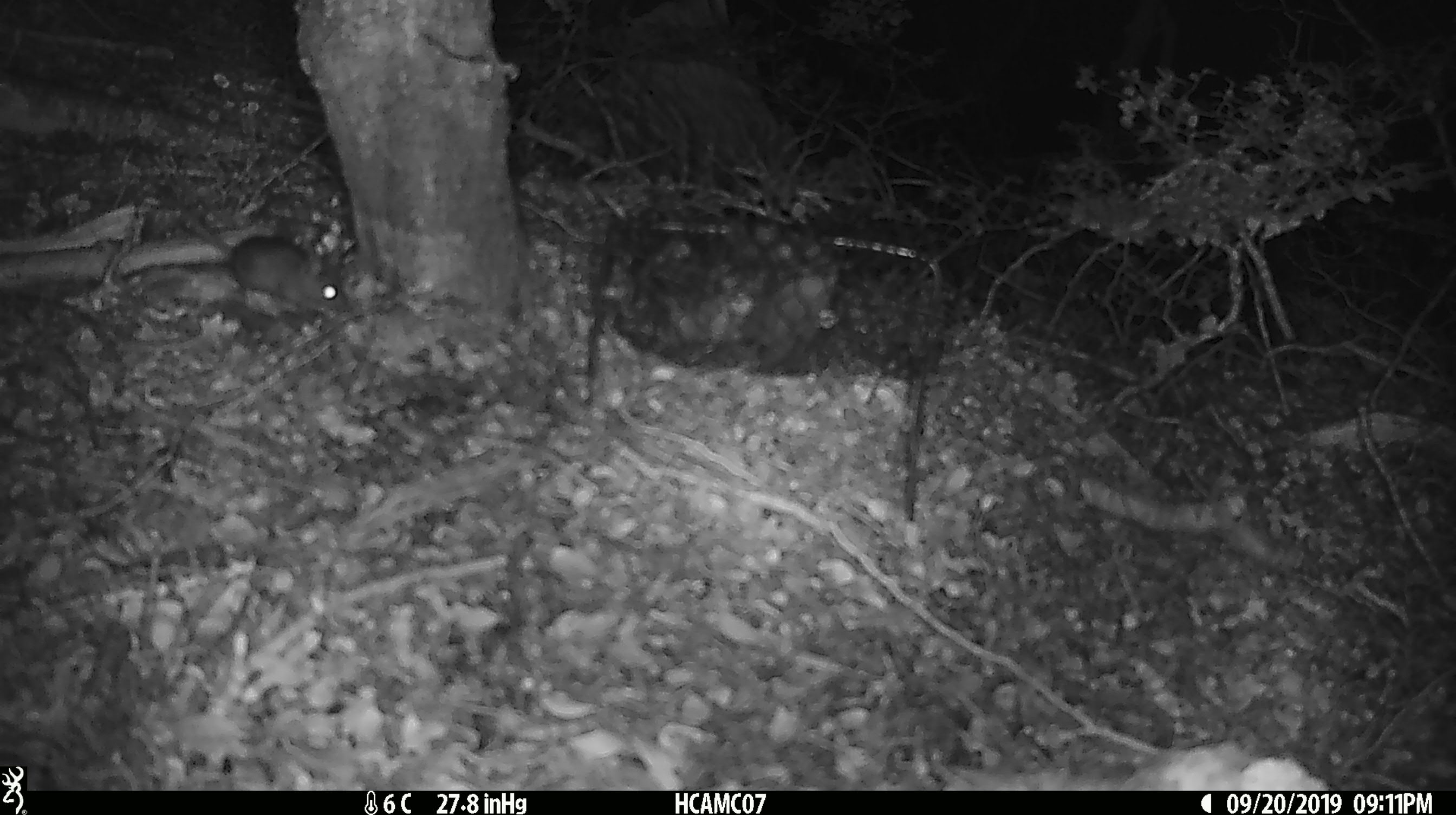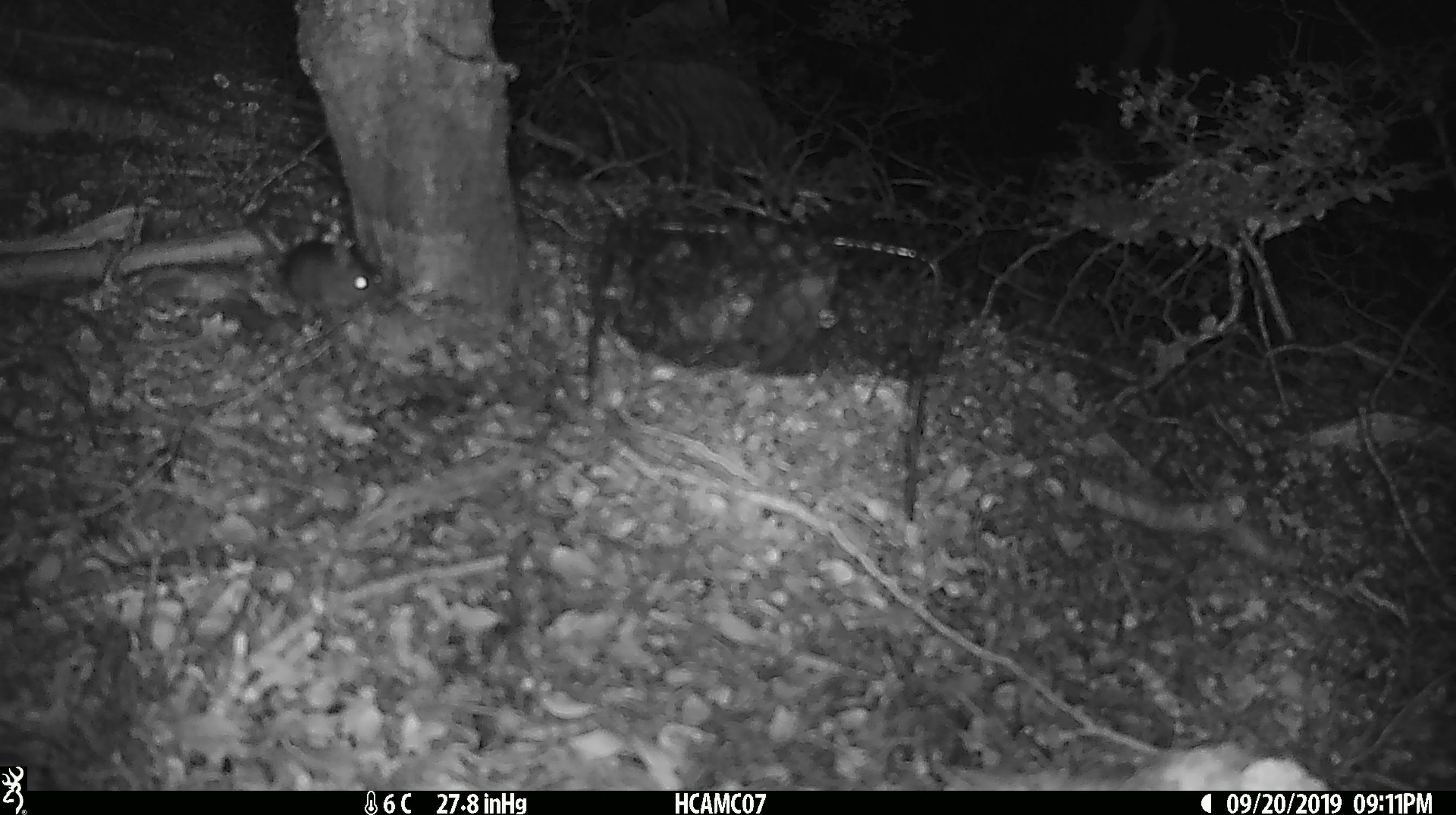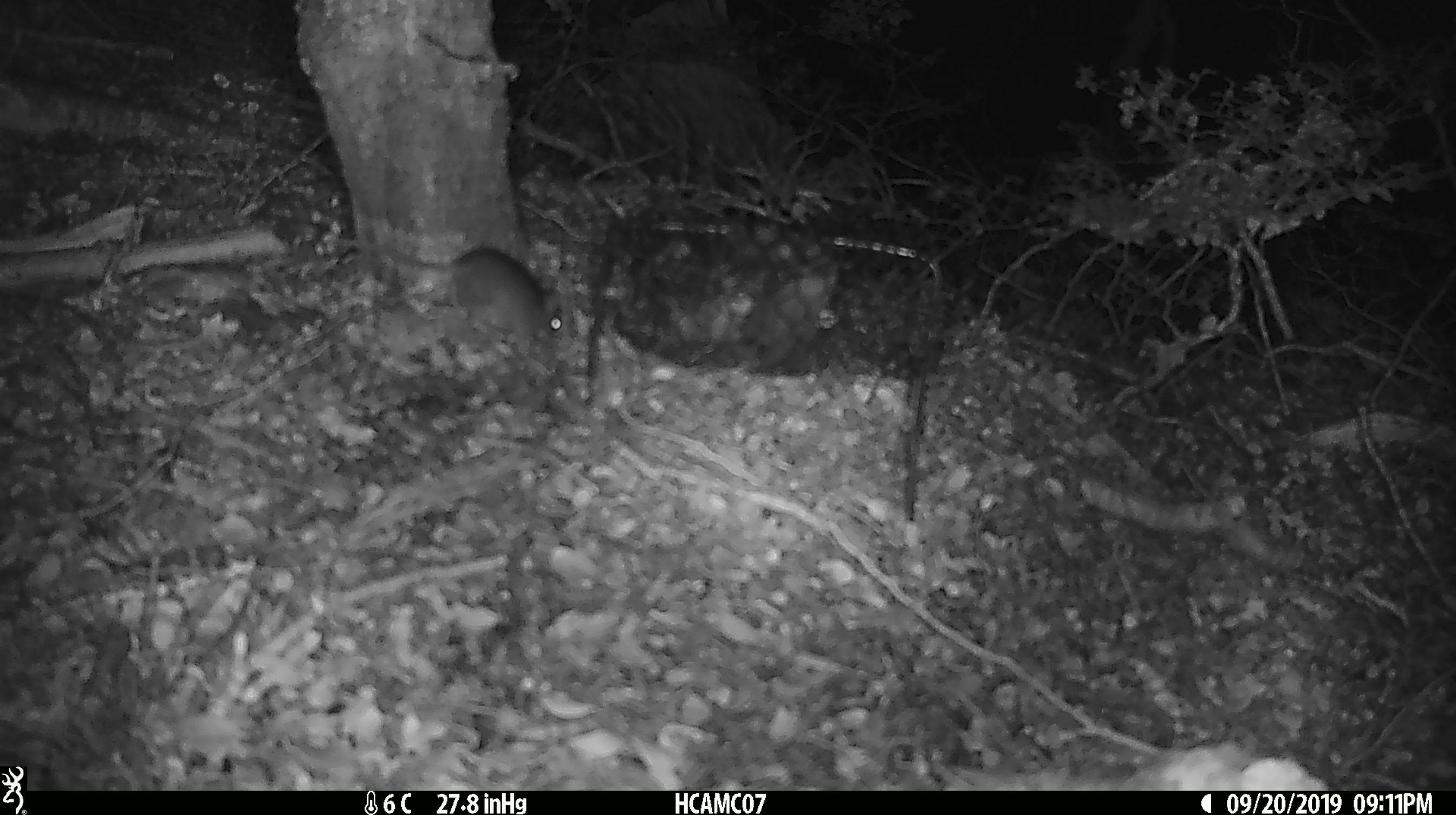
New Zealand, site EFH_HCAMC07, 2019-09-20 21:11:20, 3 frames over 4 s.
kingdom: Animalia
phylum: Chordata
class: Mammalia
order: Rodentia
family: Muridae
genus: Mus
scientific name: Mus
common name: mouse